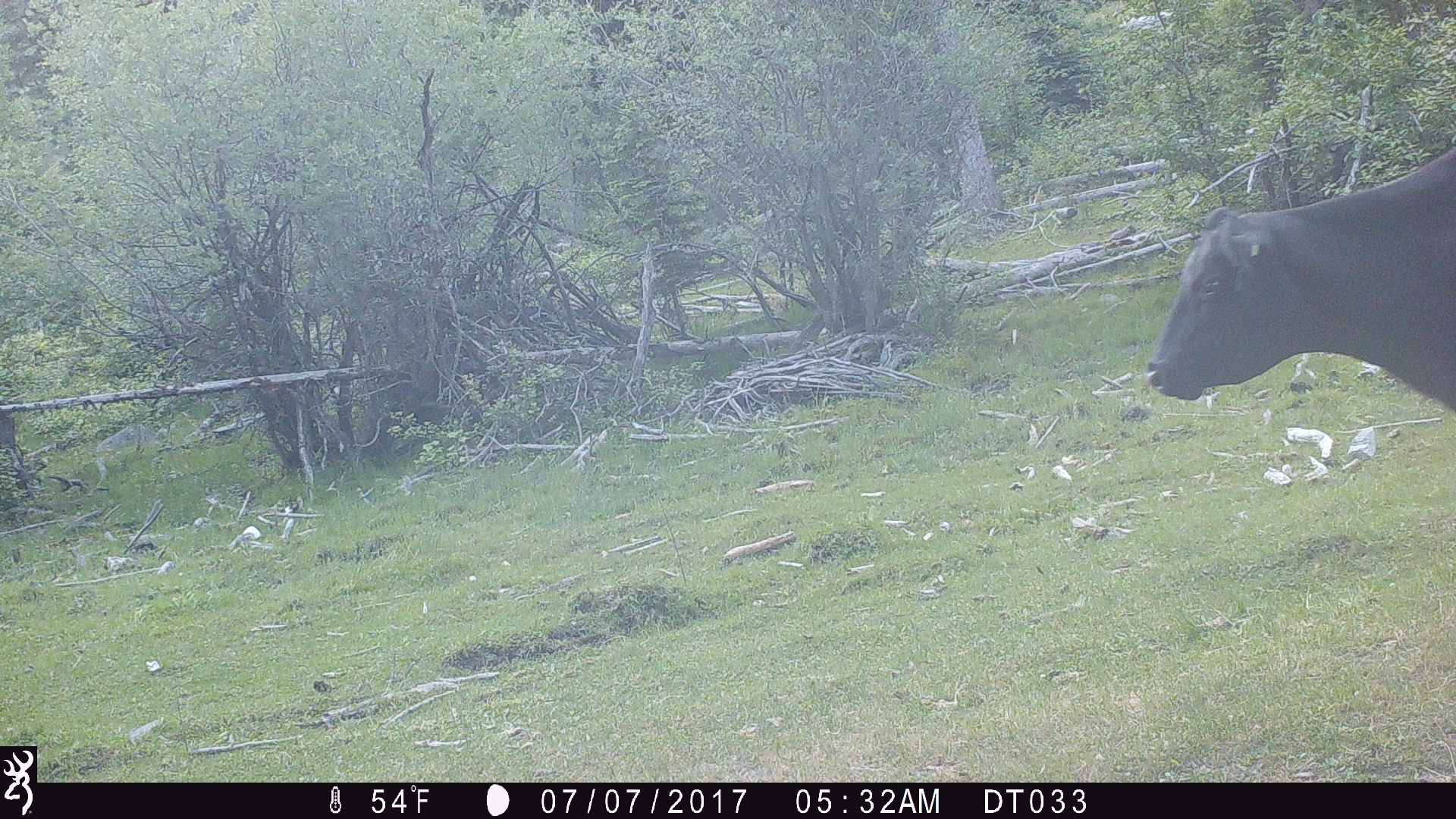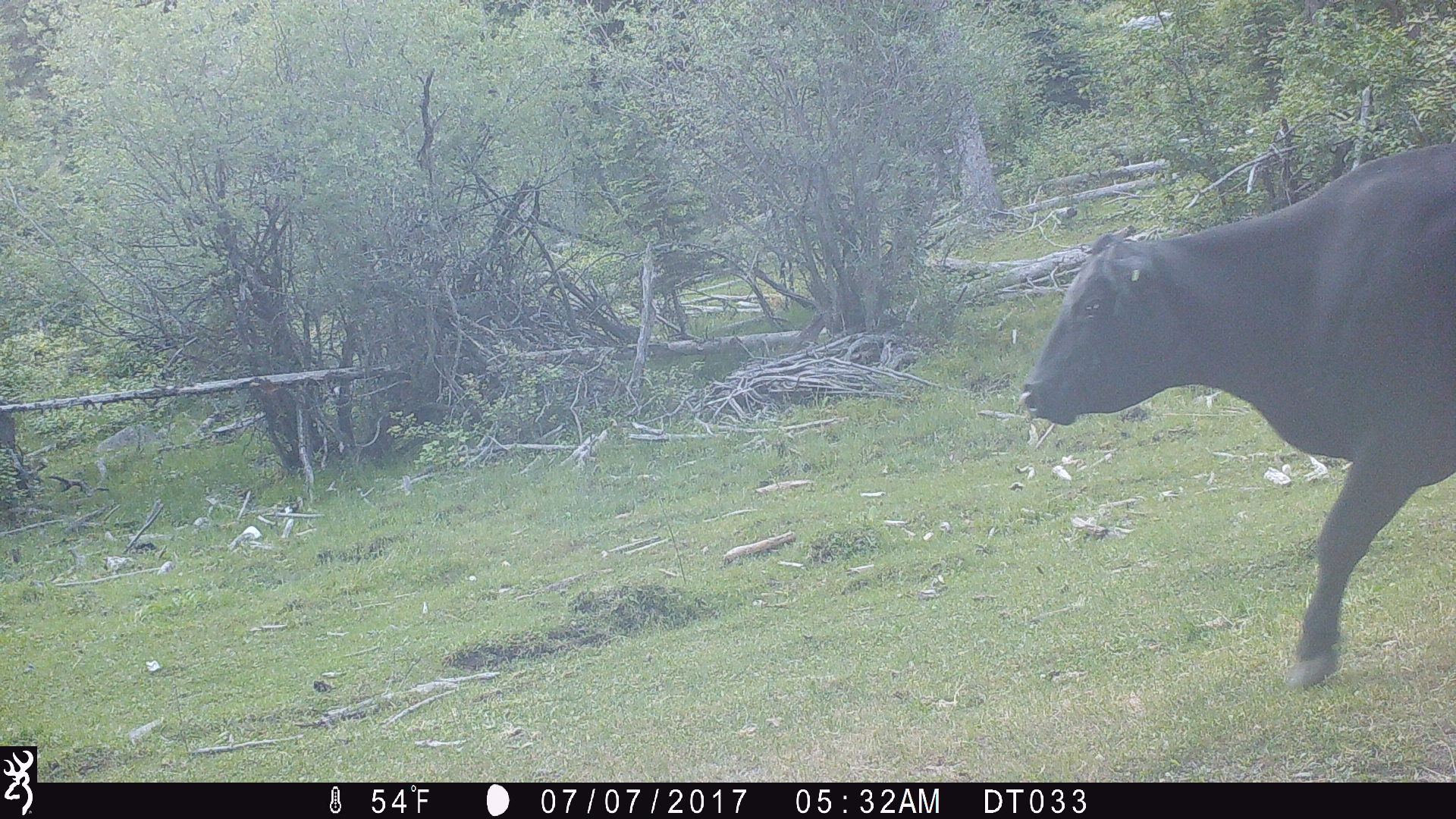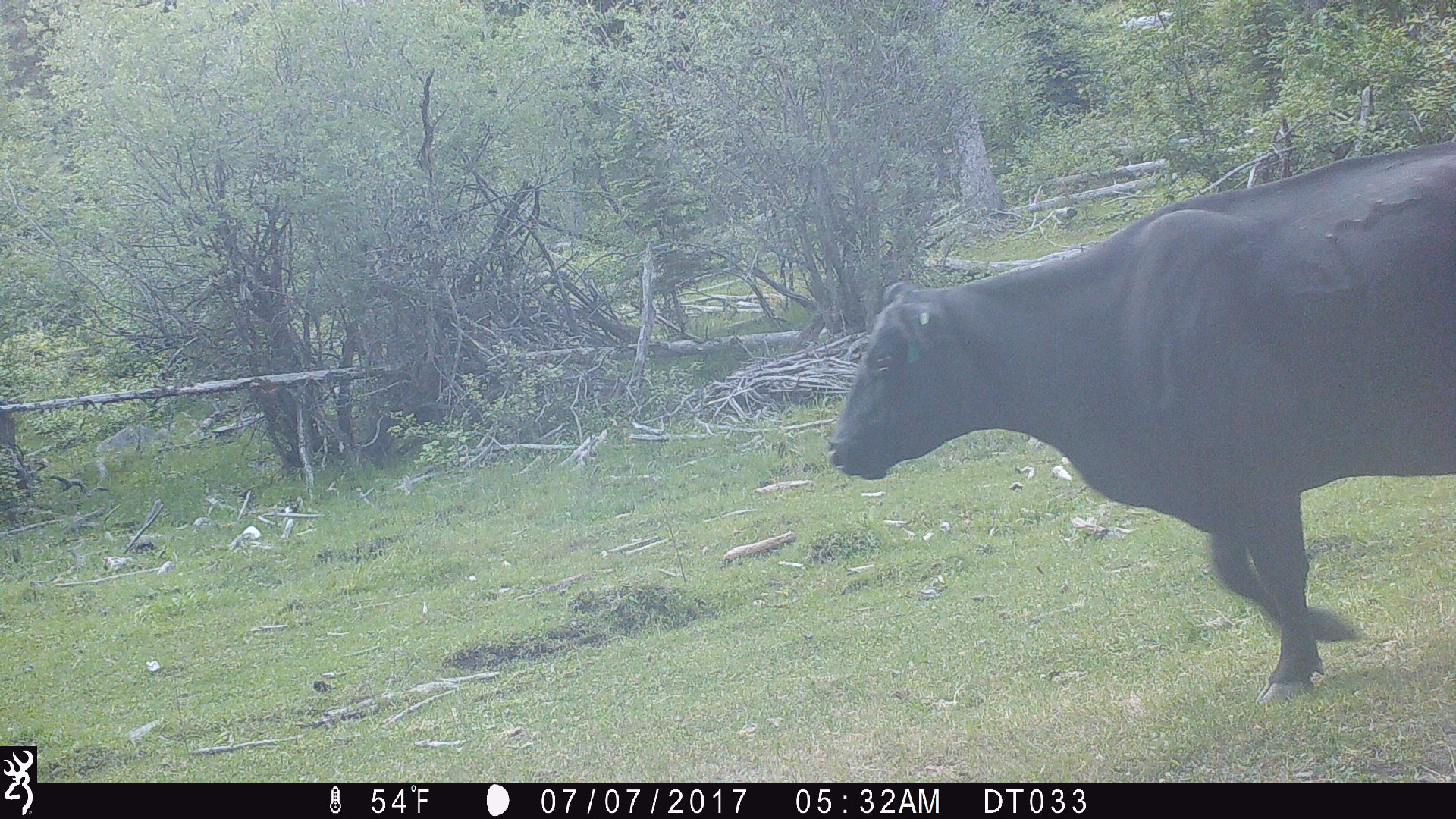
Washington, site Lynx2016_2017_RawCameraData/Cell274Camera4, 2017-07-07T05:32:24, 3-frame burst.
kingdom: Animalia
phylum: Chordata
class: Mammalia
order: Artiodactyla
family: Bovidae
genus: Bos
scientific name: Bos taurus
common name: domestic cattle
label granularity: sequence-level